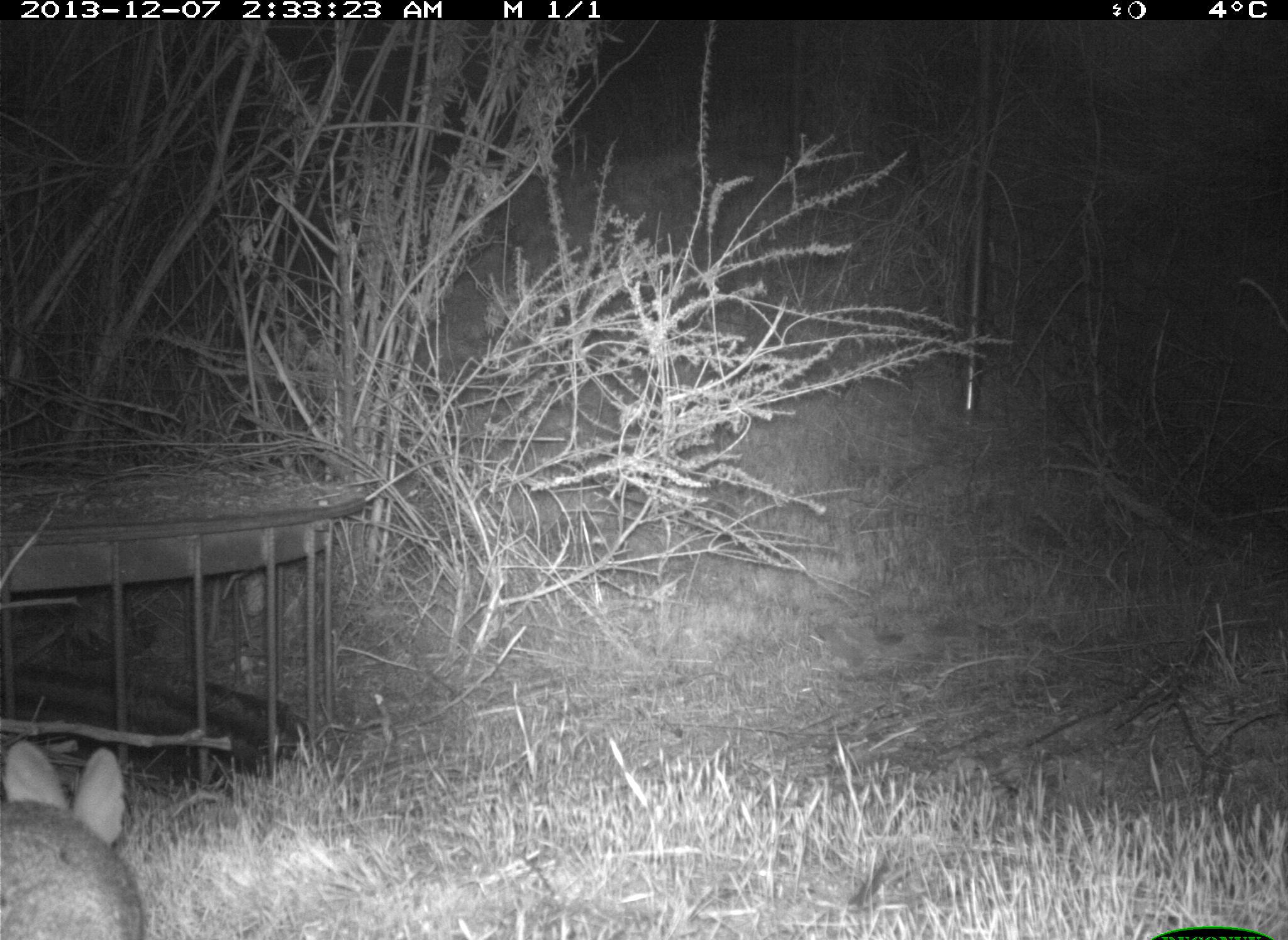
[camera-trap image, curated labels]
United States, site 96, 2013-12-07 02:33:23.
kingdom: Animalia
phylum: Chordata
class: Mammalia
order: Lagomorpha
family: Leporidae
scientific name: Leporidae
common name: rabbits and hares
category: rabbit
Rabbit (rabbits and hares) (Leporidae).